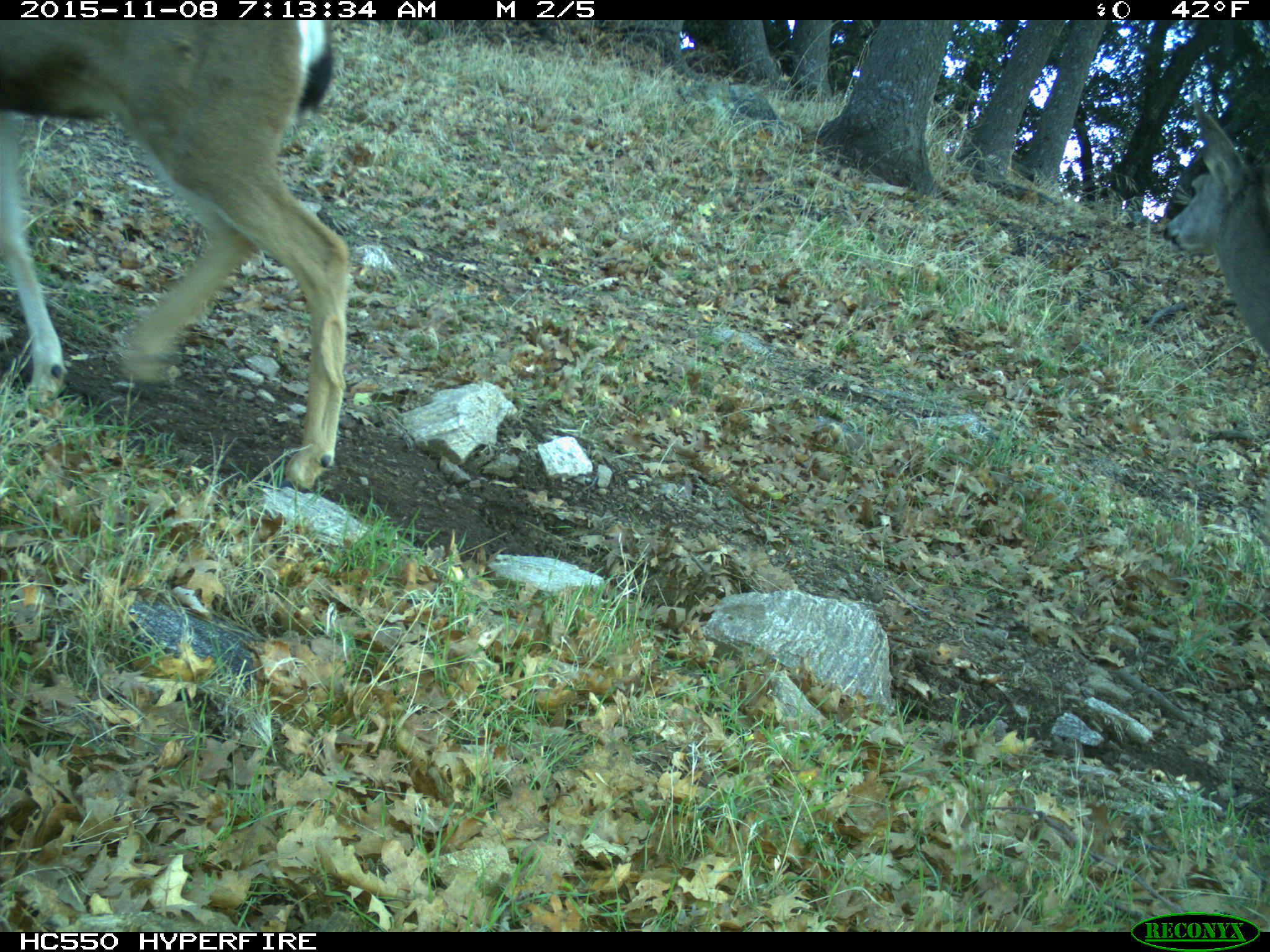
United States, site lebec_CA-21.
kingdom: Animalia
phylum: Chordata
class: Mammalia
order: Artiodactyla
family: Cervidae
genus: Odocoileus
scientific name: Odocoileus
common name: deer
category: unidentified deer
Unidentified deer (deer) (Odocoileus).